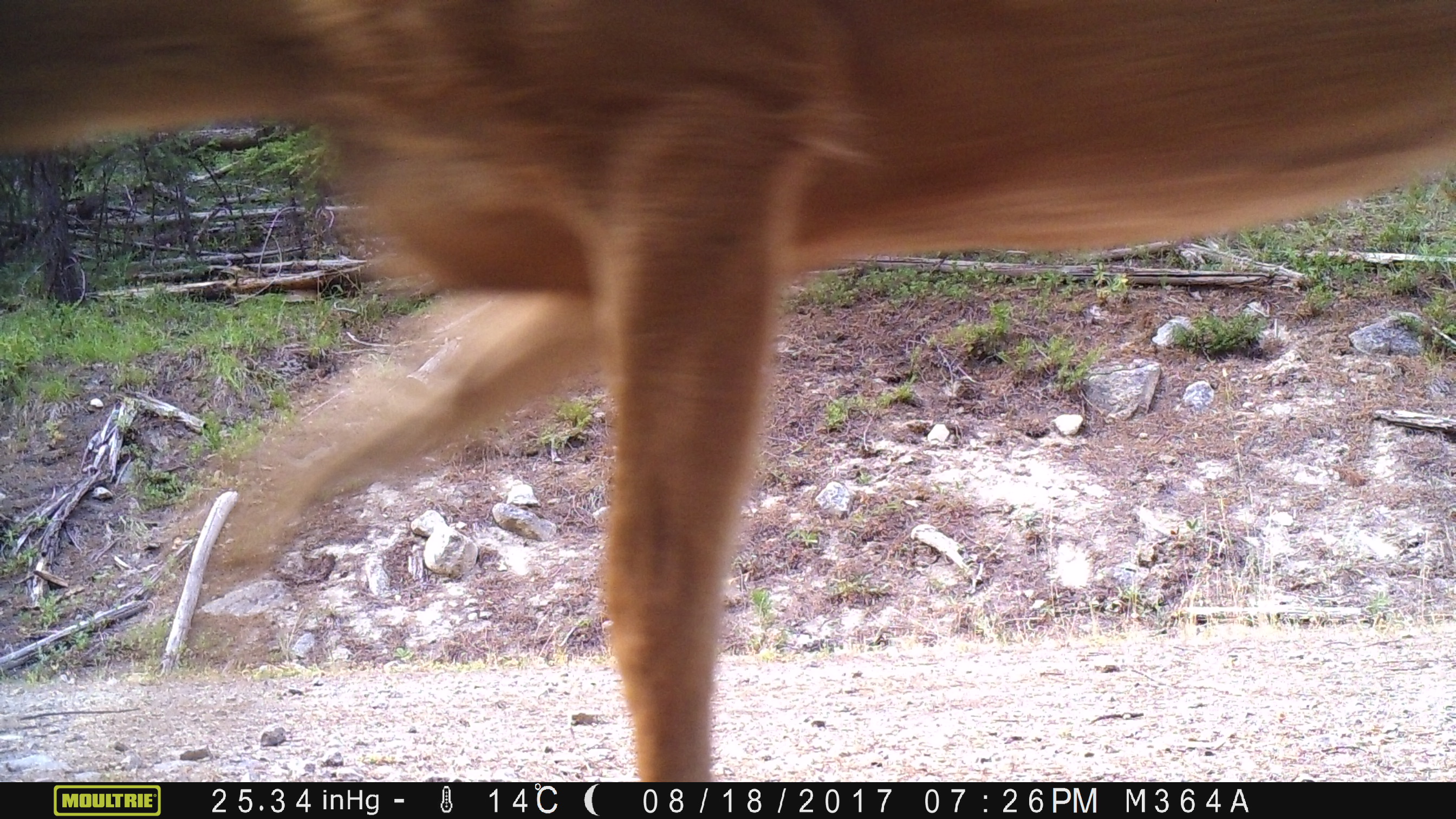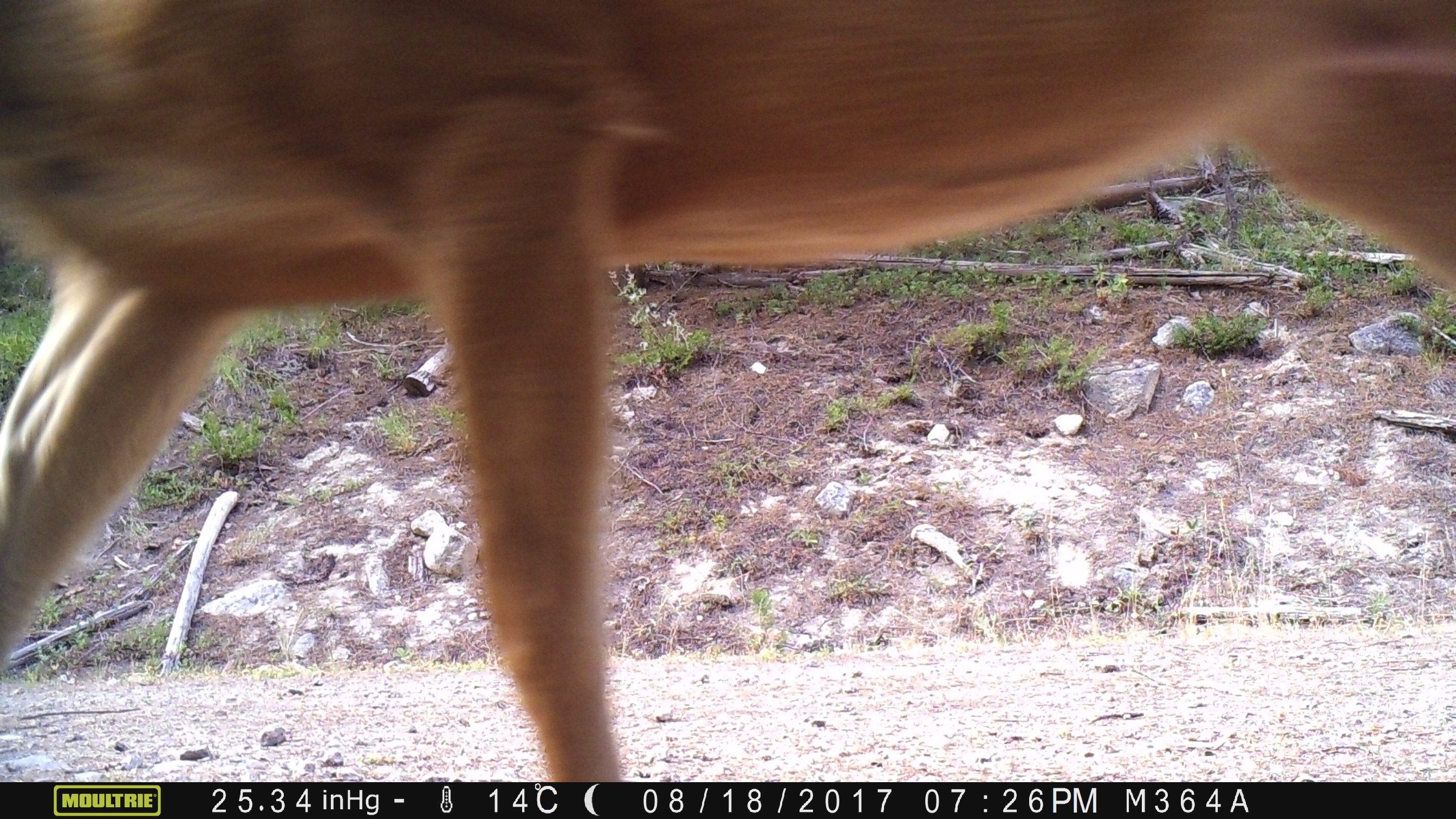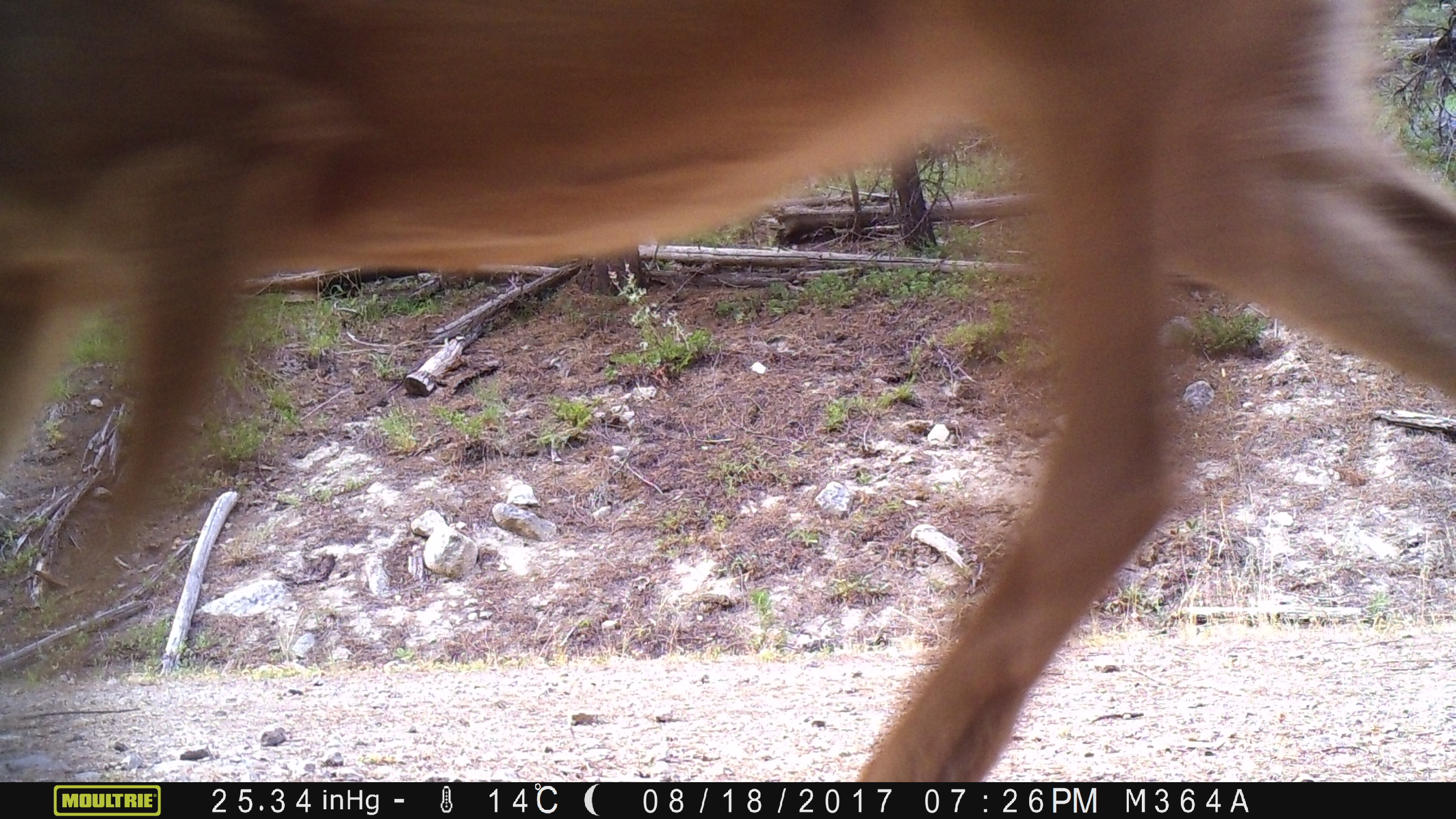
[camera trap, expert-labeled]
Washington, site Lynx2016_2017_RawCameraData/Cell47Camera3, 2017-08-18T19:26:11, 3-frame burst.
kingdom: Animalia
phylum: Chordata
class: Mammalia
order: Artiodactyla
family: Cervidae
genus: Odocoileus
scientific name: Odocoileus hemionus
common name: mule deer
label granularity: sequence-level